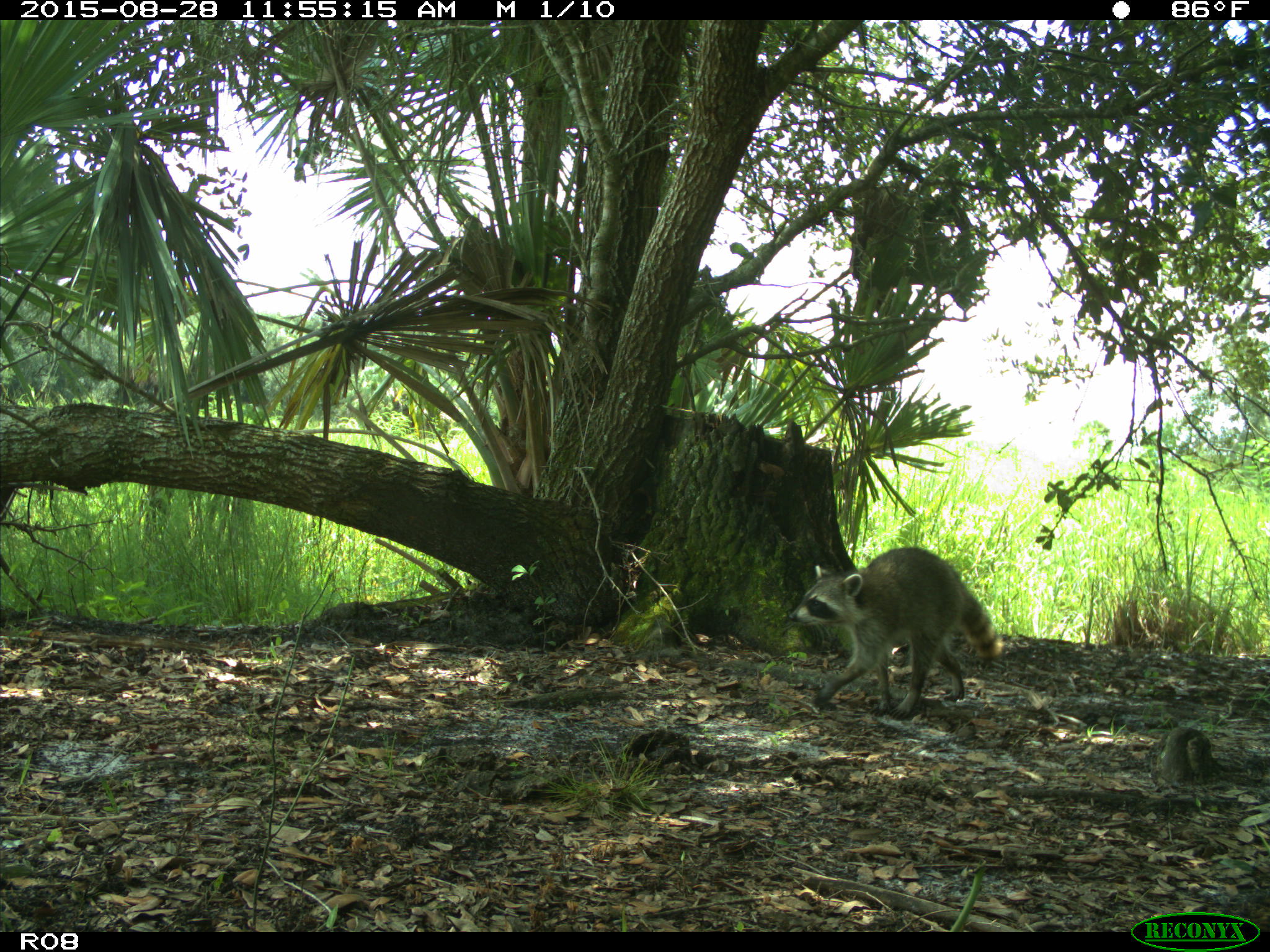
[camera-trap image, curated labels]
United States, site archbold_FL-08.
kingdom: Animalia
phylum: Chordata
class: Mammalia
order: Carnivora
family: Procyonidae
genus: Procyon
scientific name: Procyon lotor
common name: common raccoon